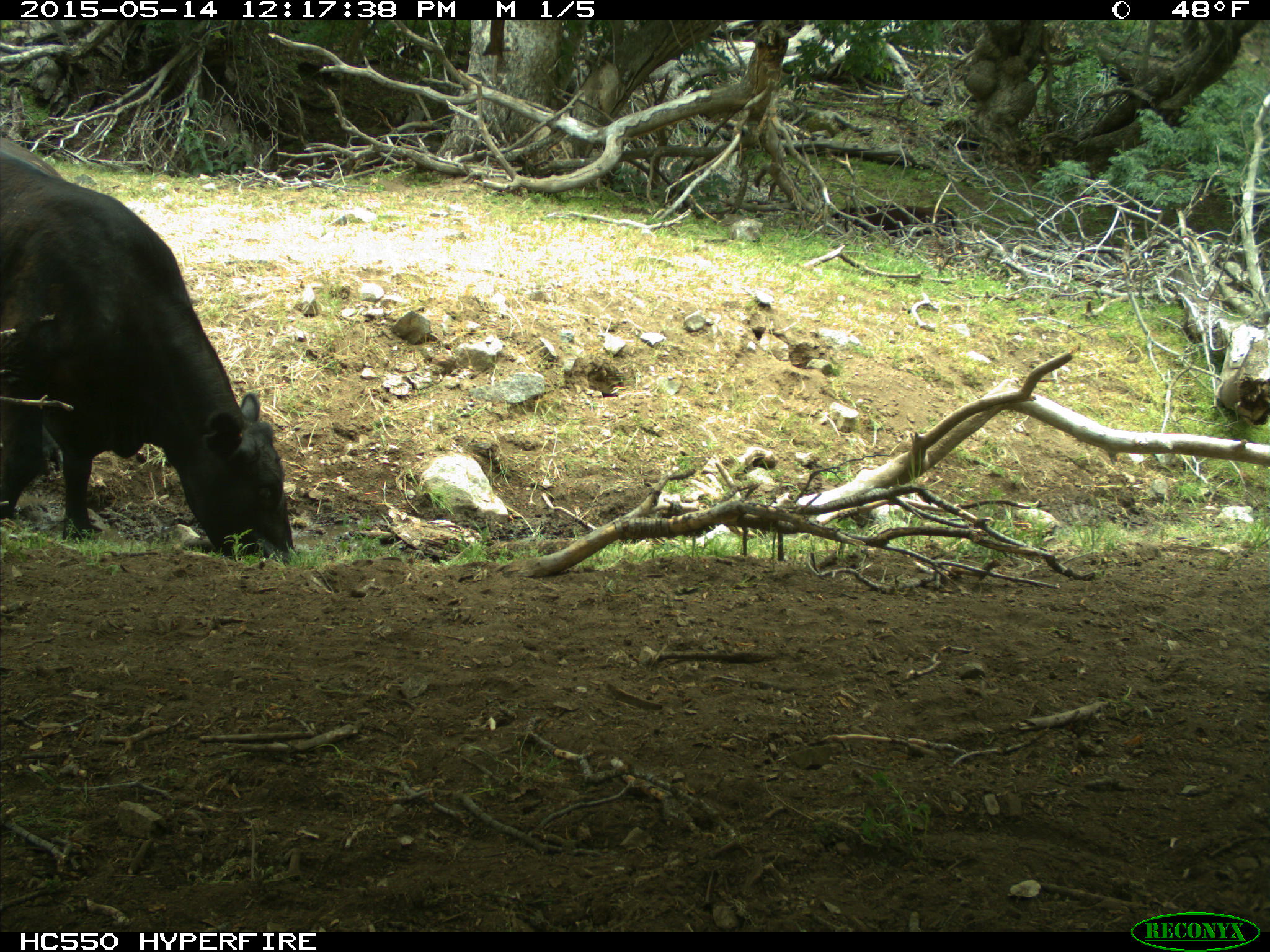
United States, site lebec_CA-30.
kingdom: Animalia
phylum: Chordata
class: Mammalia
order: Artiodactyla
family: Bovidae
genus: Bos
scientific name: Bos taurus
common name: domestic cow